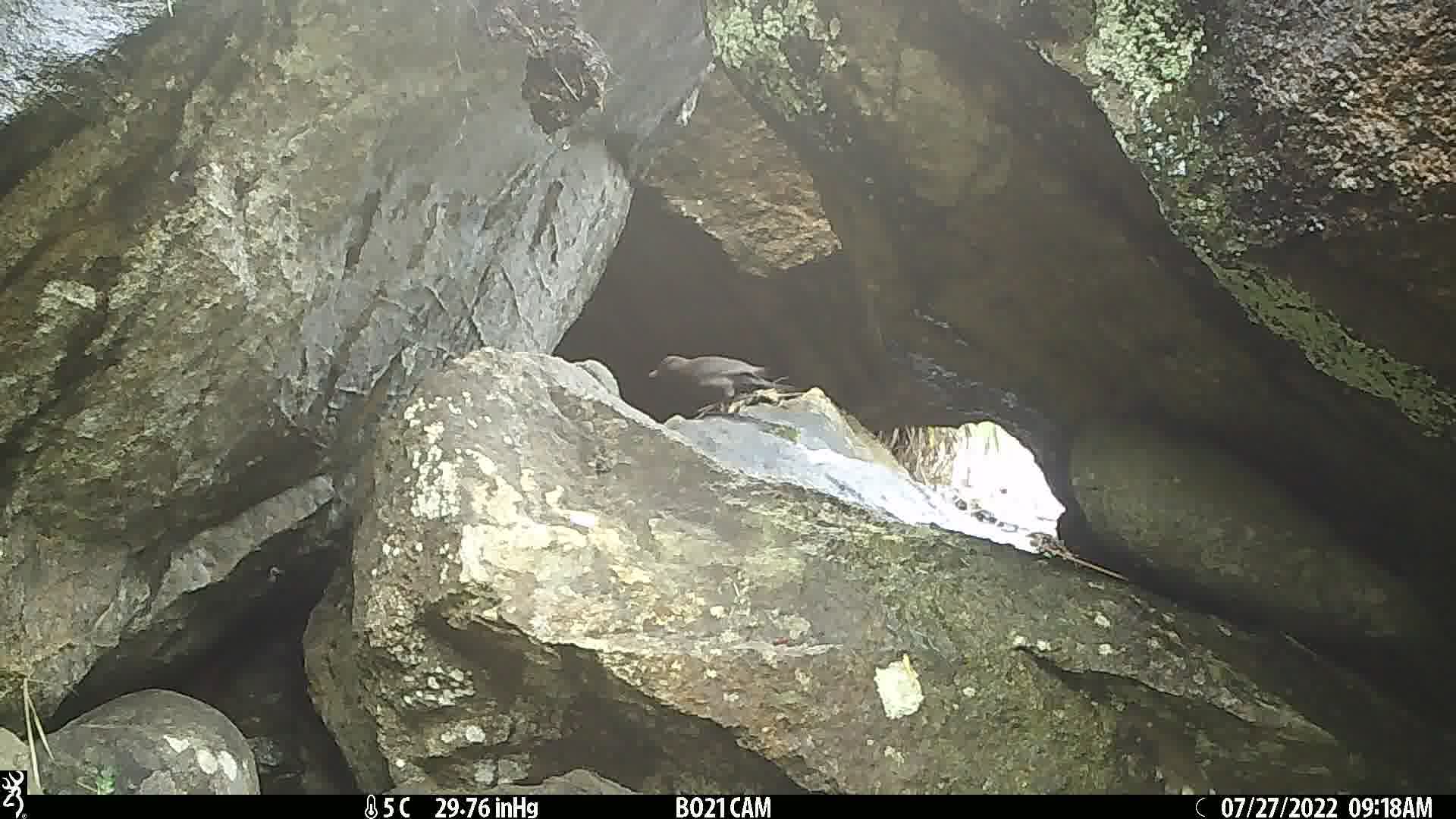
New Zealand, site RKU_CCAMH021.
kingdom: Animalia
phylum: Chordata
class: Aves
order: Passeriformes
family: Turdidae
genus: Turdus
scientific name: Turdus merula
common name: eurasian blackbird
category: blackbird